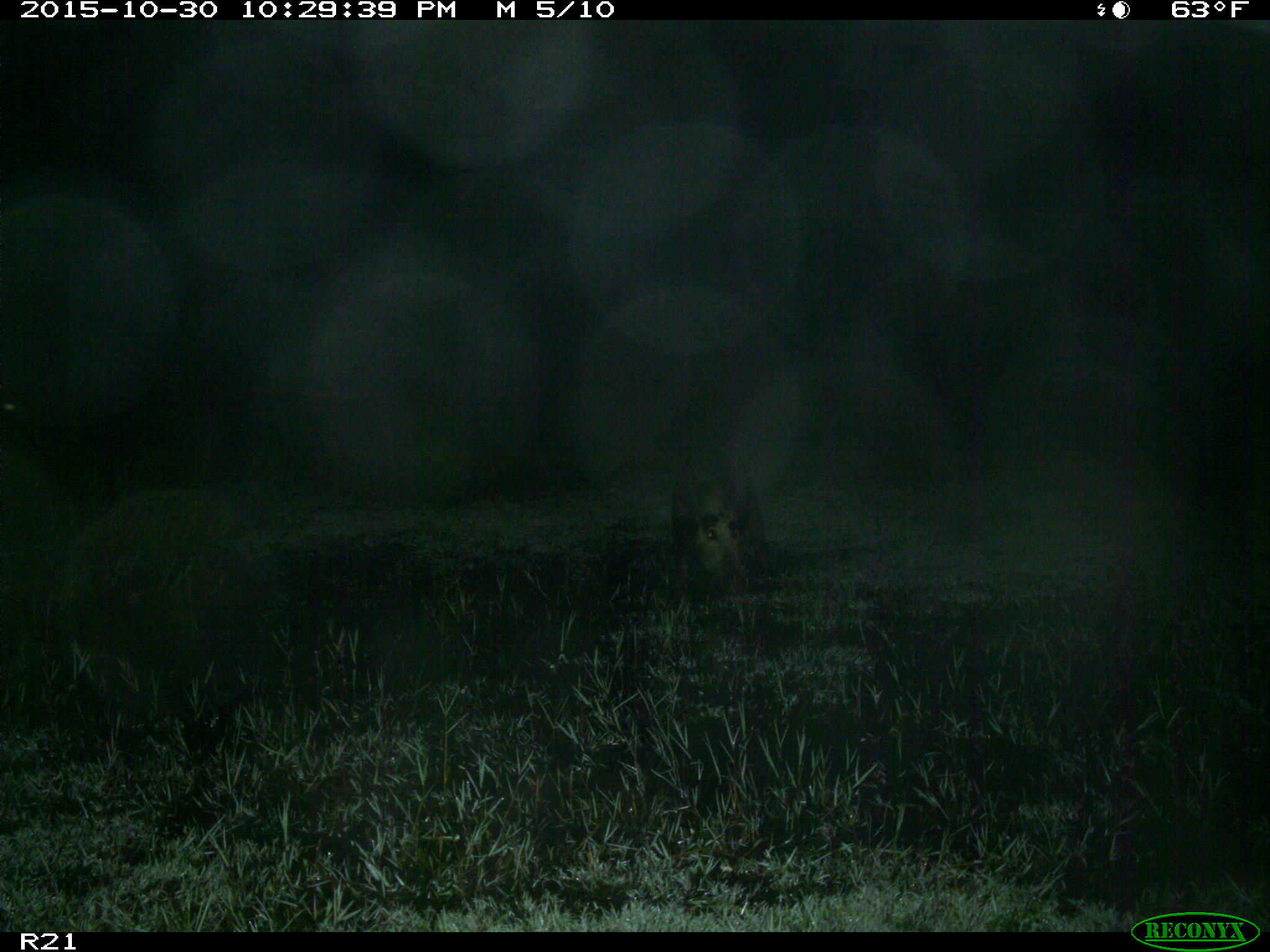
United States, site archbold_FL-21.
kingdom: Animalia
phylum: Chordata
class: Mammalia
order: Artiodactyla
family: Suidae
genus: Sus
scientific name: Sus scrofa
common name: wild boar